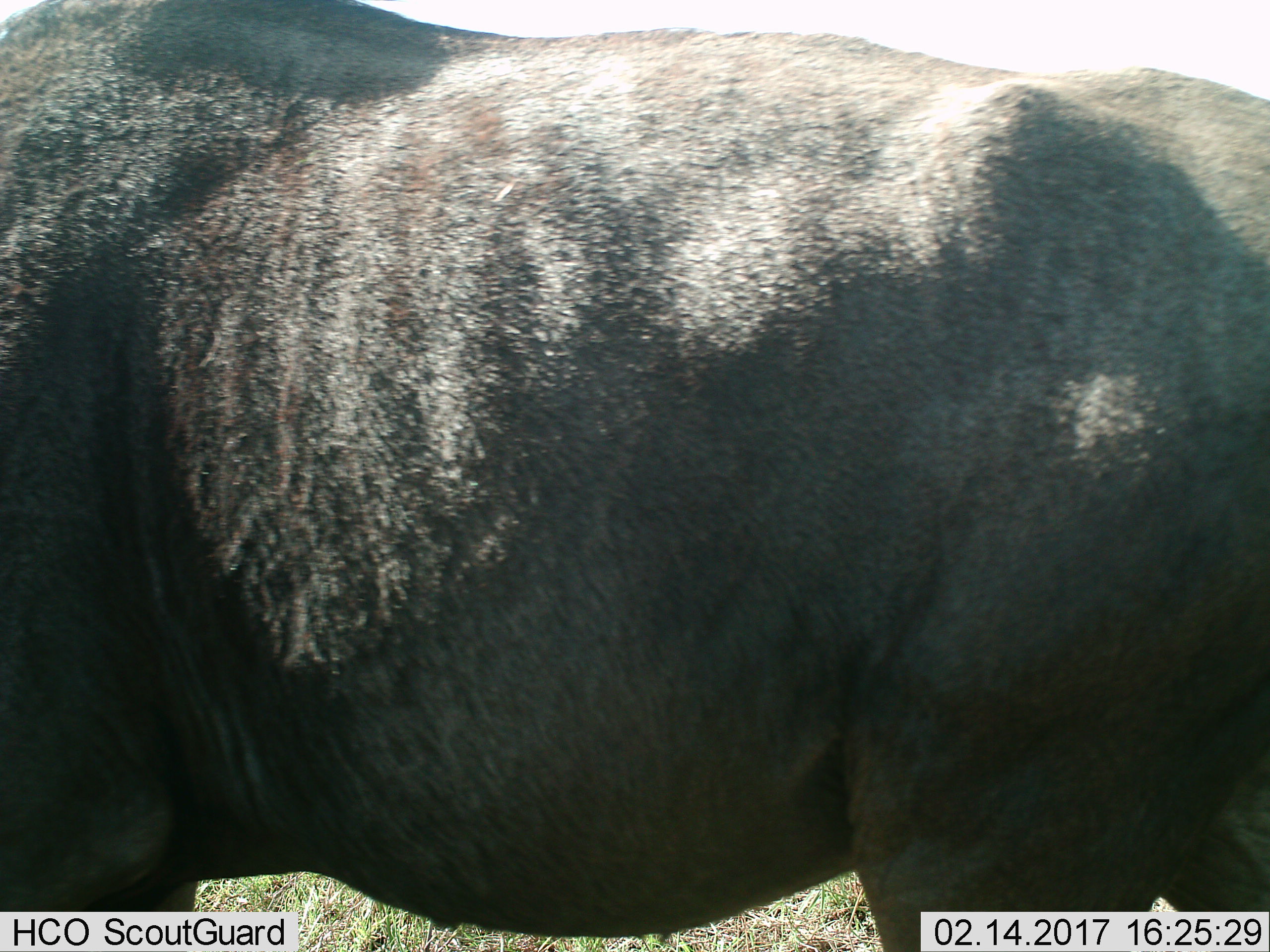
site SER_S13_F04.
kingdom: Animalia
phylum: Chordata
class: Mammalia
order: Artiodactyla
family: Bovidae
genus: Connochaetes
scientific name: Connochaetes taurinus taurinus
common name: blue wildebeest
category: wildebeestblue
Wildebeestblue (blue wildebeest) (Connochaetes taurinus taurinus), count 1. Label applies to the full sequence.